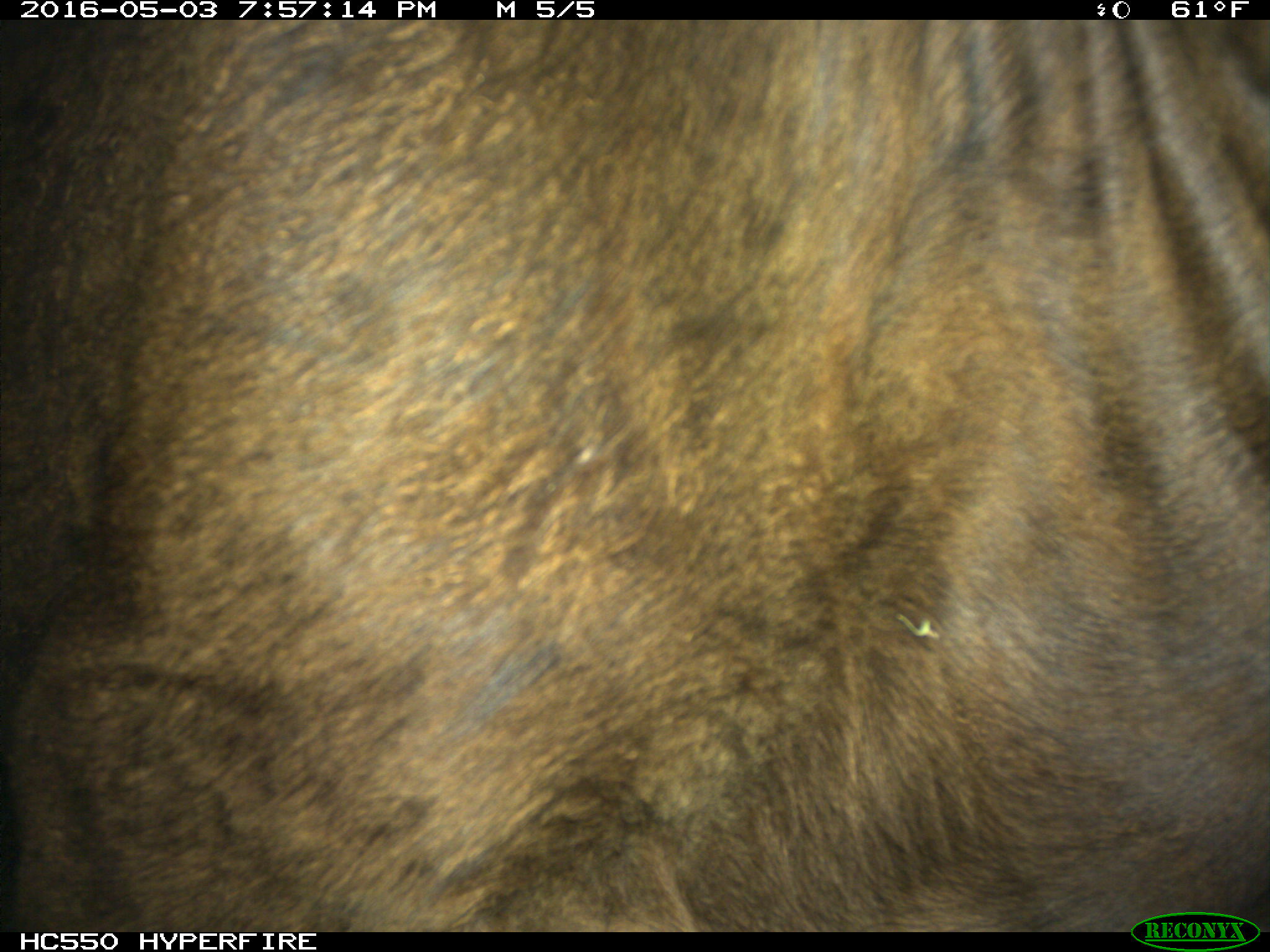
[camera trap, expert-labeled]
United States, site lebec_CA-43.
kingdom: Animalia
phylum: Chordata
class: Mammalia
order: Artiodactyla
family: Bovidae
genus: Bos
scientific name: Bos taurus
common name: domestic cow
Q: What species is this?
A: Bos taurus (domestic cow).